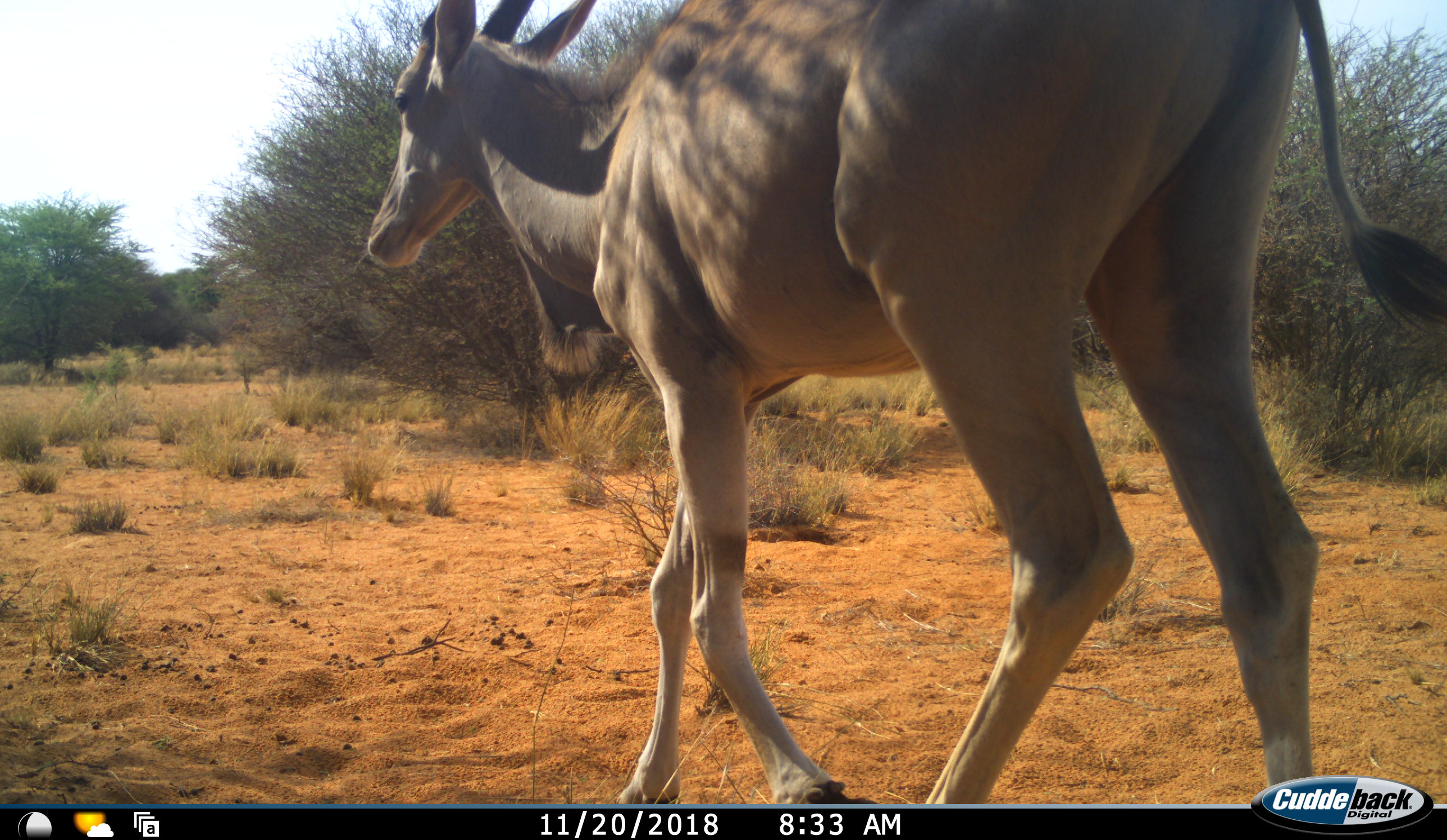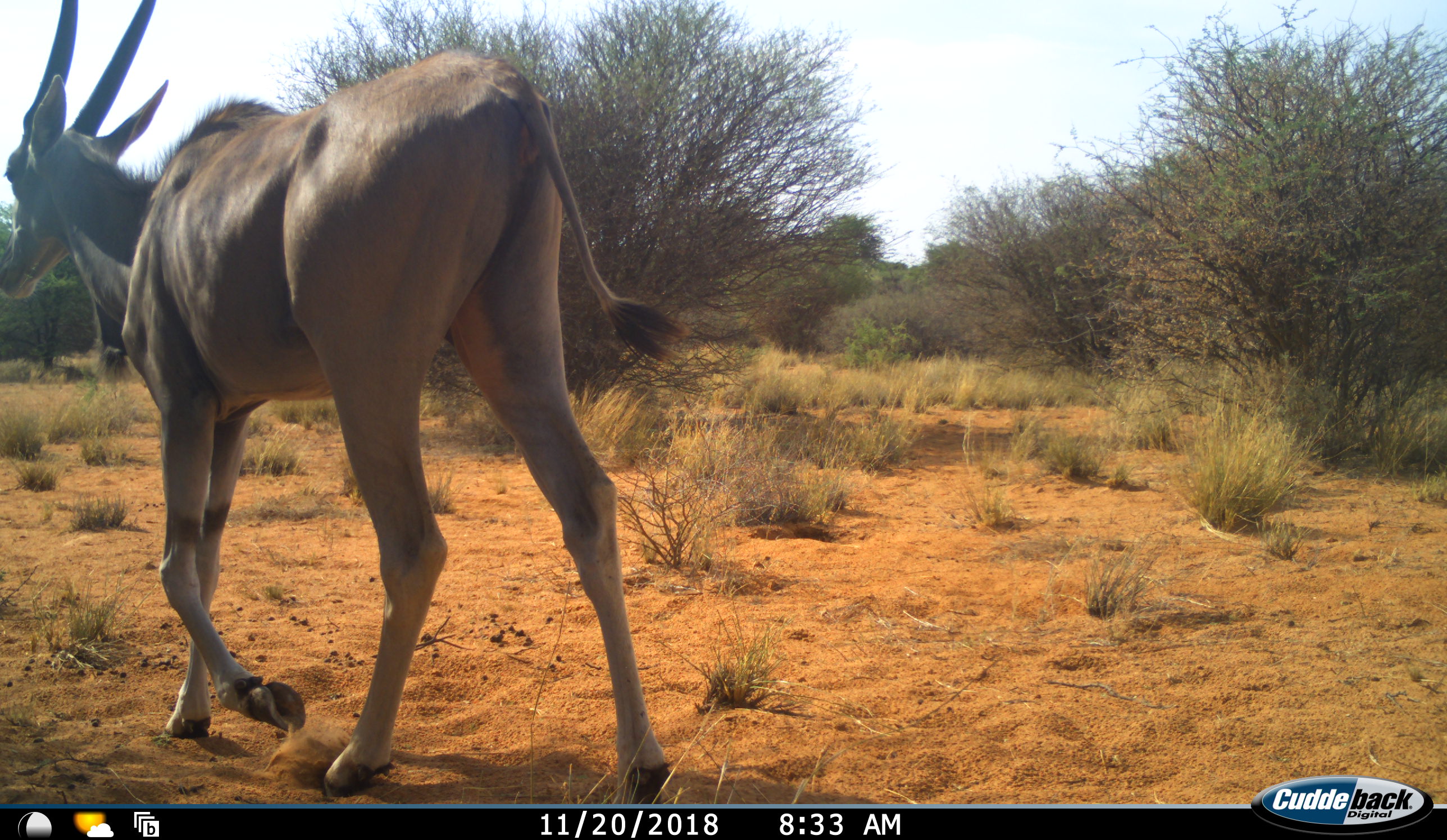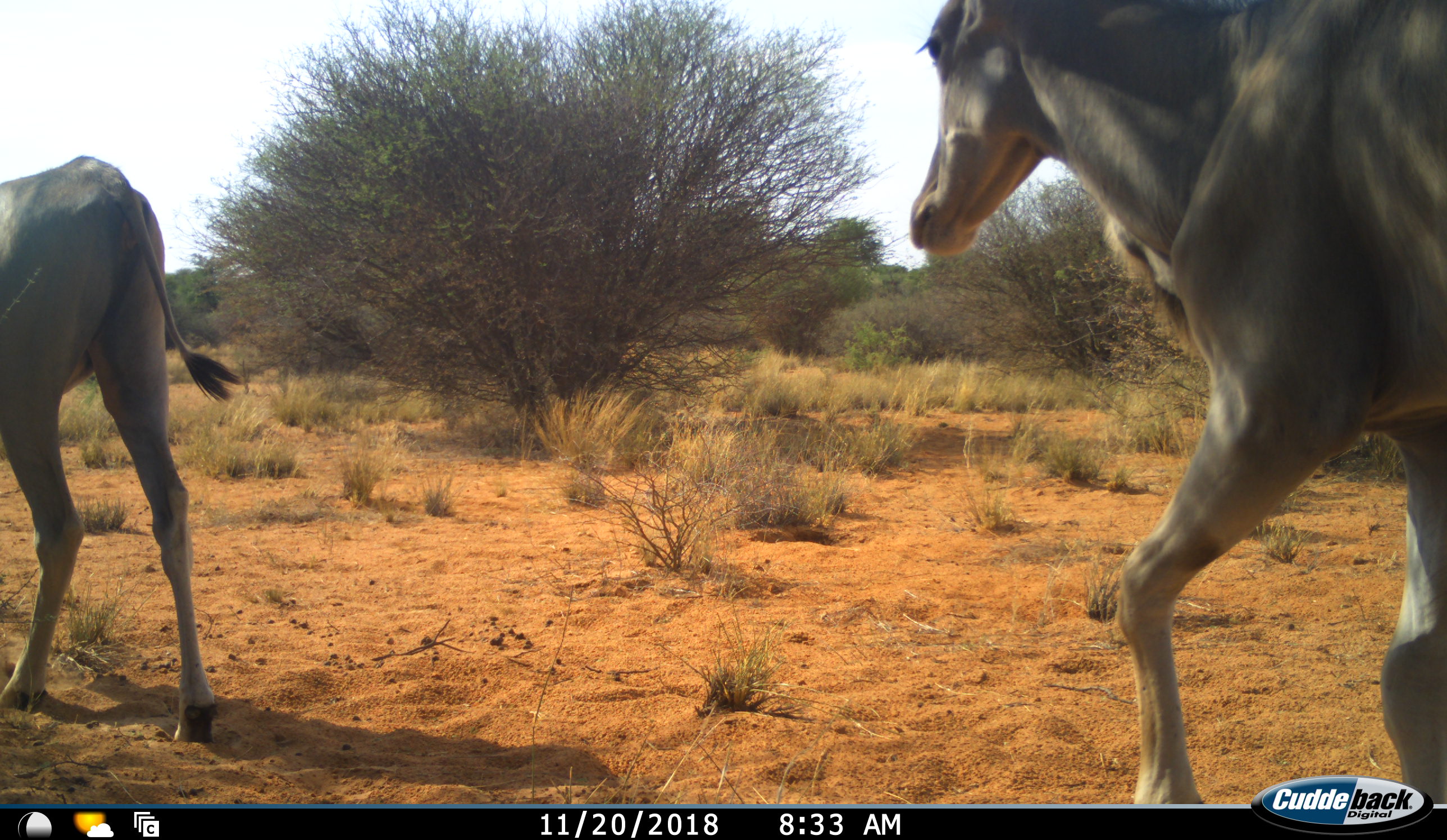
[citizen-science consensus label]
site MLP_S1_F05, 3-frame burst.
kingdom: Animalia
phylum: Chordata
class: Mammalia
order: Artiodactyla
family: Bovidae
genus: Tragelaphus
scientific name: Tragelaphus oryx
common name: eland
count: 2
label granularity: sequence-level